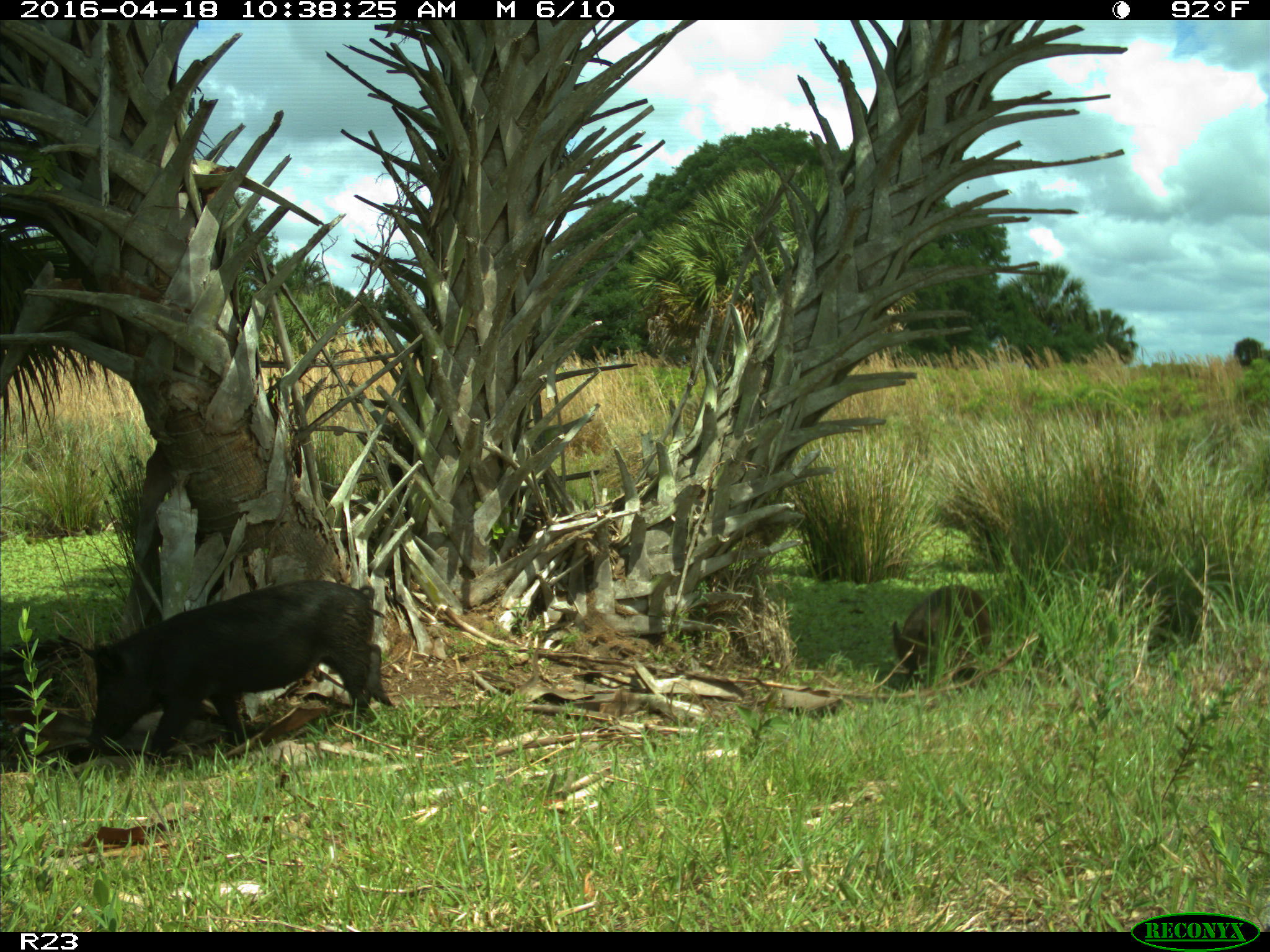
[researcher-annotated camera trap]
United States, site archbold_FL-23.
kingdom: Animalia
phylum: Chordata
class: Mammalia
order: Artiodactyla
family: Suidae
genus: Sus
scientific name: Sus scrofa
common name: wild boar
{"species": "Sus scrofa (wild boar)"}